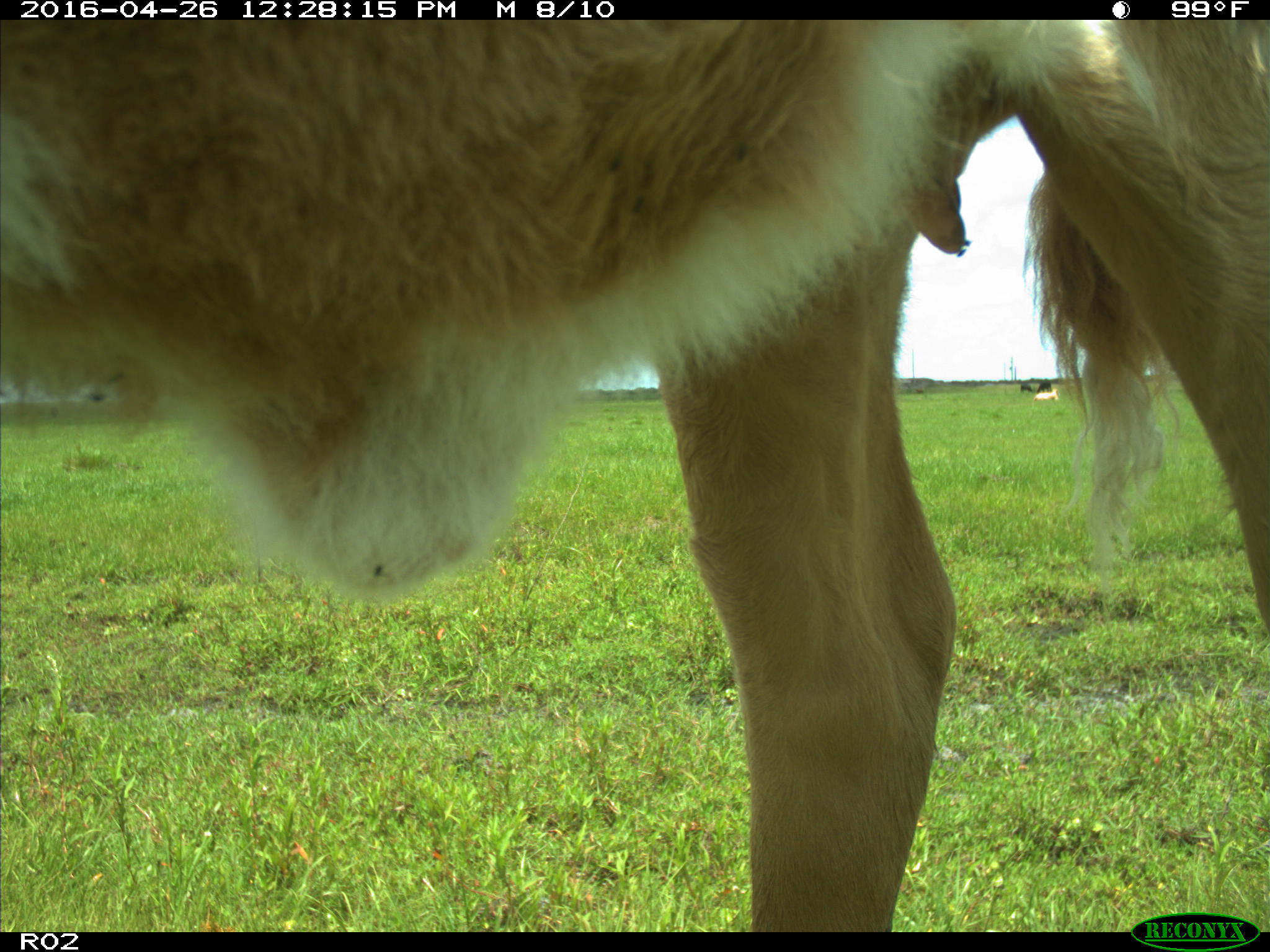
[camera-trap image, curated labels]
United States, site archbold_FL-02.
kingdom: Animalia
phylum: Chordata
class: Mammalia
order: Artiodactyla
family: Bovidae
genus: Bos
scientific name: Bos taurus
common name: domestic cow